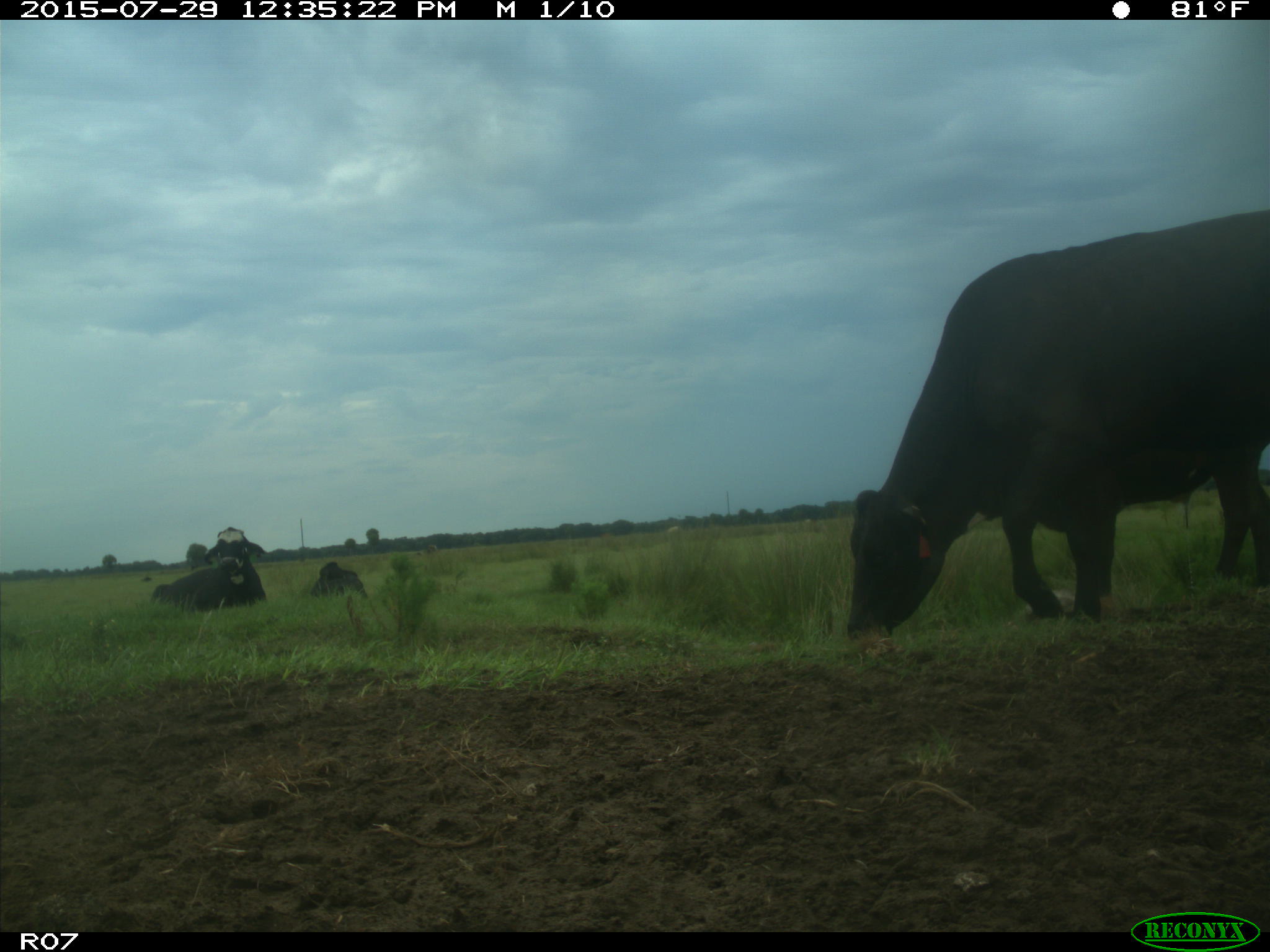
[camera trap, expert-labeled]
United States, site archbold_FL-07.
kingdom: Animalia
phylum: Chordata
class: Mammalia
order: Artiodactyla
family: Bovidae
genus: Bos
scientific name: Bos taurus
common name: domestic cow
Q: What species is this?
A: Bos taurus (domestic cow).